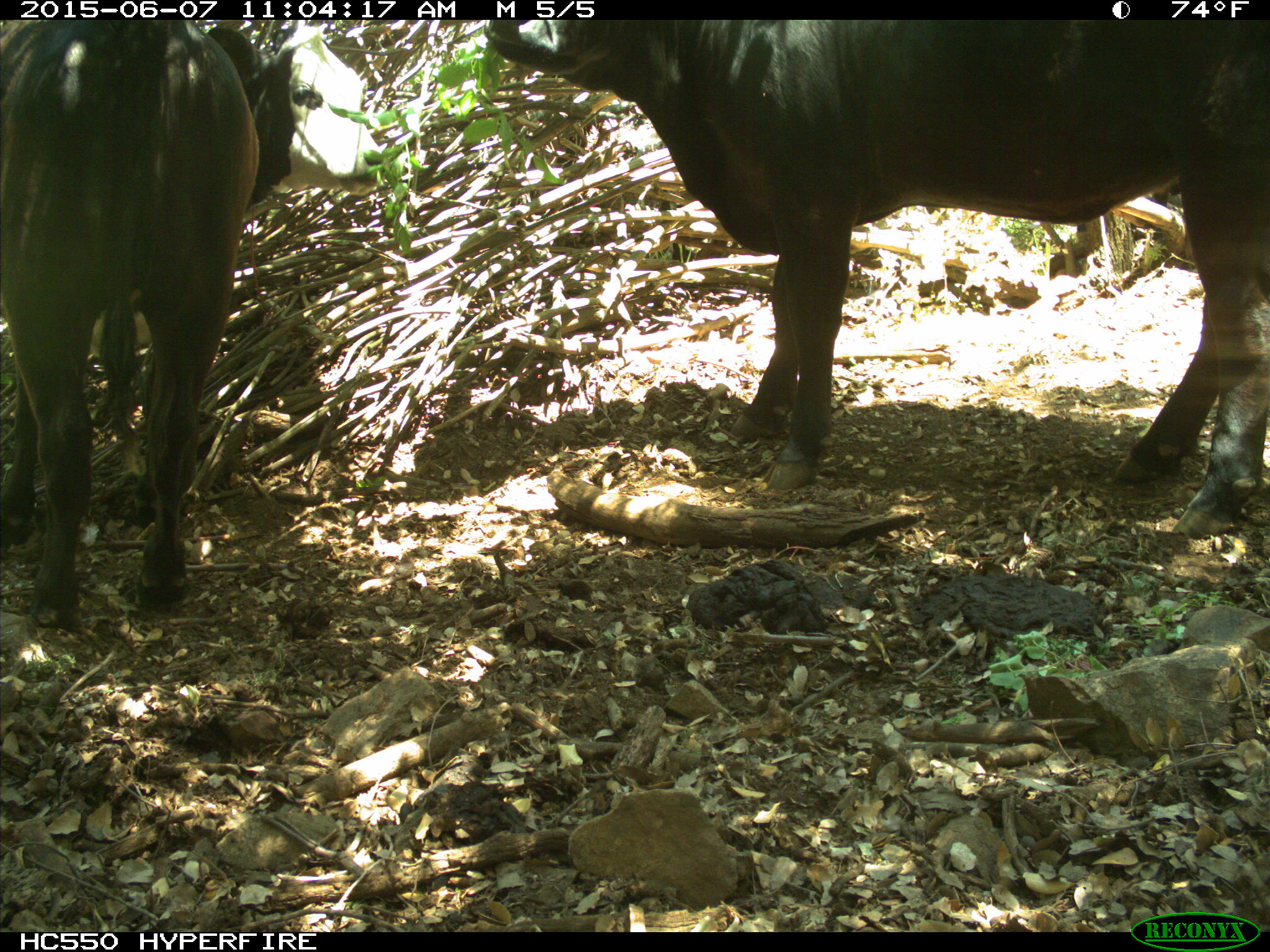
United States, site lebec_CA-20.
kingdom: Animalia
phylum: Chordata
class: Mammalia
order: Artiodactyla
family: Bovidae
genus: Bos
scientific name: Bos taurus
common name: domestic cow